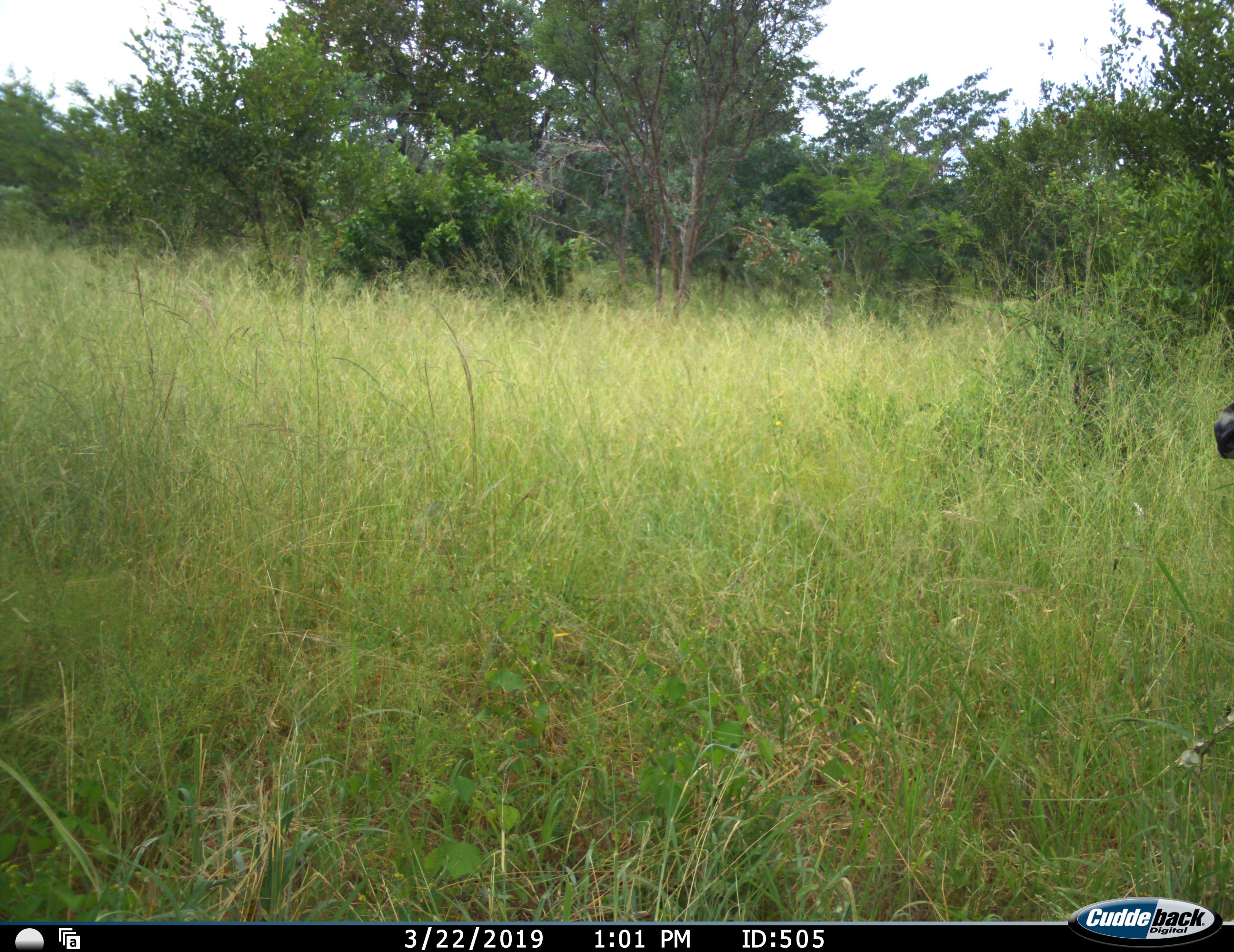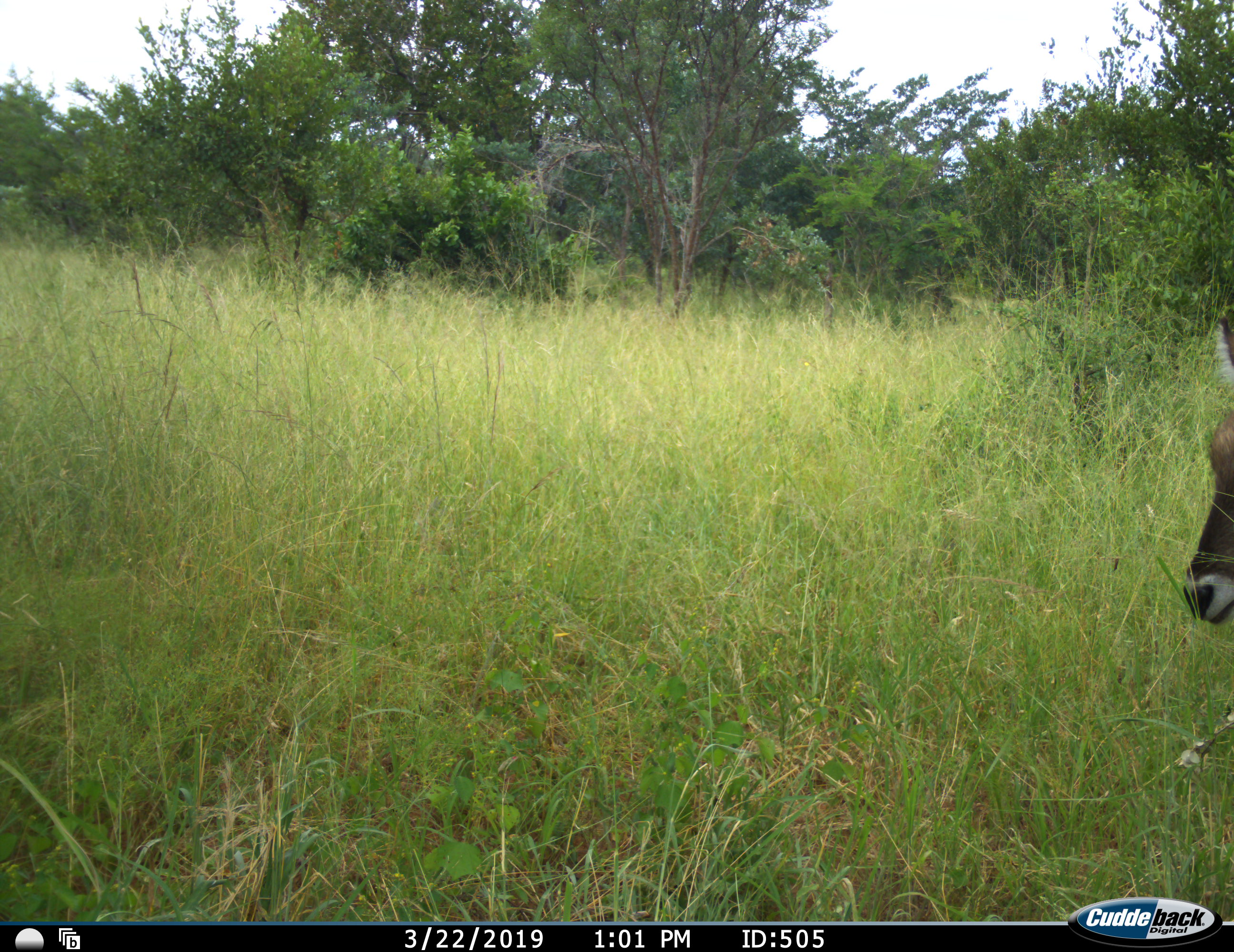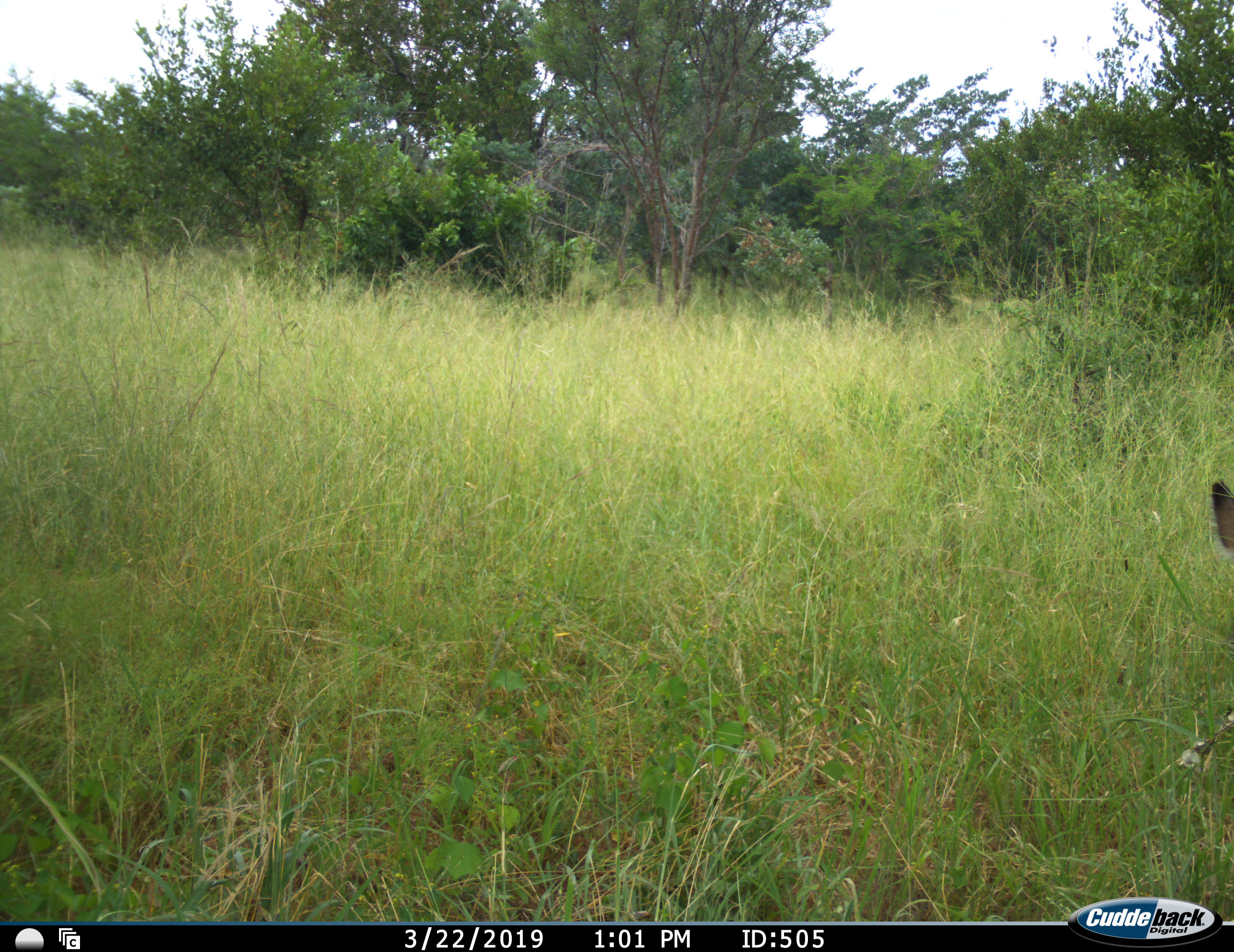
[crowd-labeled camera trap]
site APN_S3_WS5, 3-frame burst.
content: unidentified animal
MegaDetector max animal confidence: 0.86